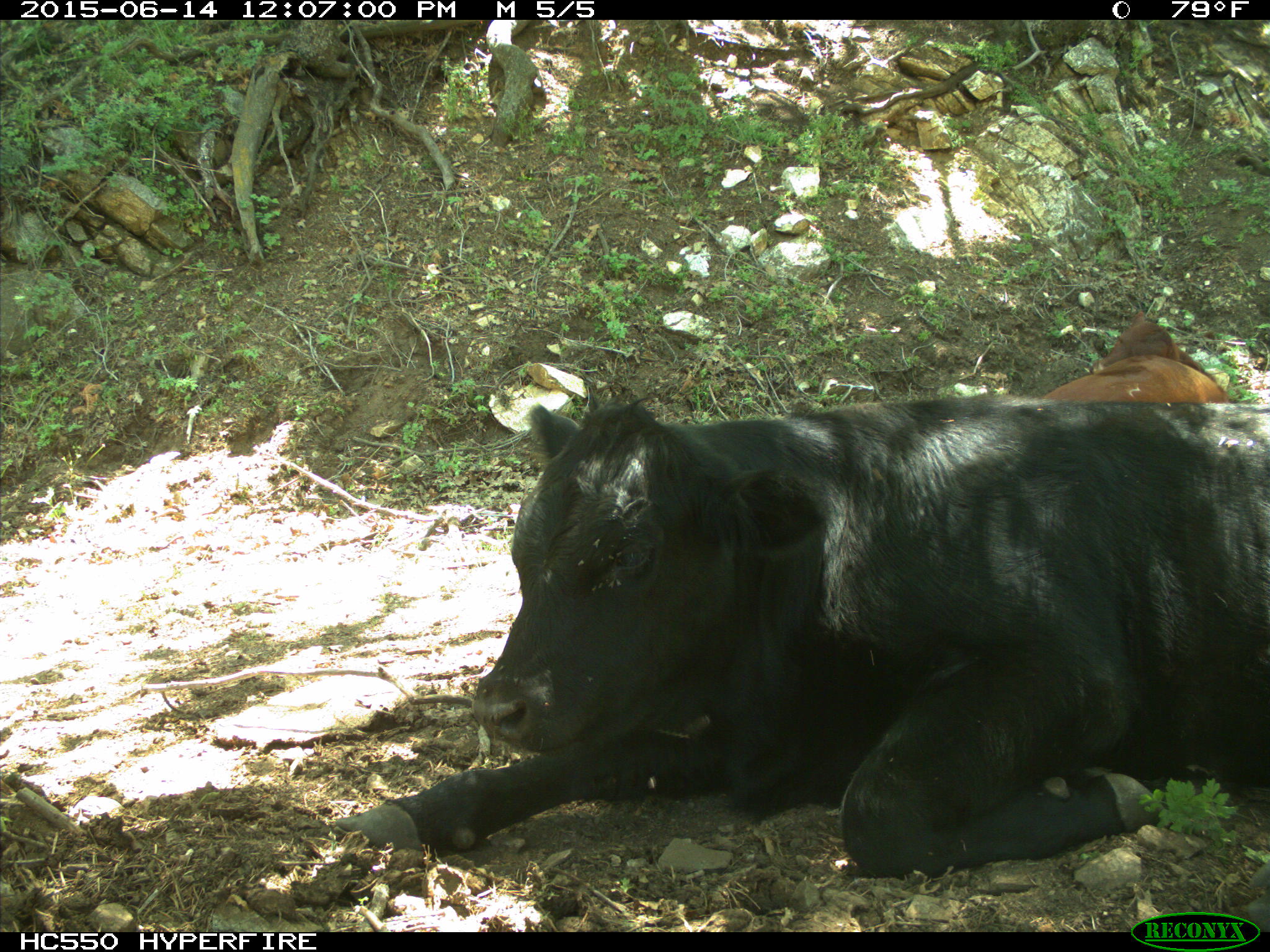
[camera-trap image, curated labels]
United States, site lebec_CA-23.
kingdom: Animalia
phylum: Chordata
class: Mammalia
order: Artiodactyla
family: Bovidae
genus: Bos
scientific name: Bos taurus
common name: domestic cow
Bos taurus (domestic cow).